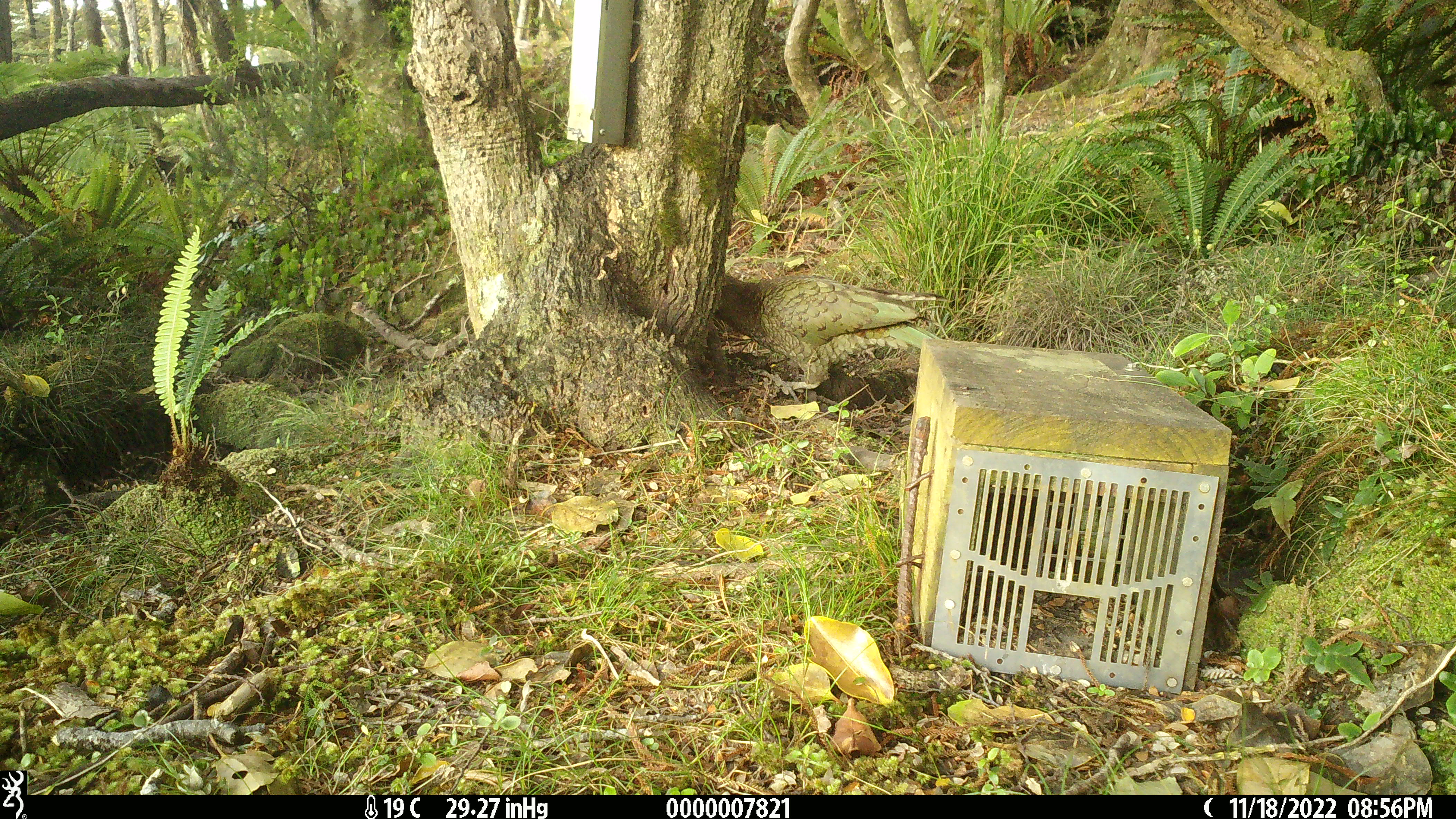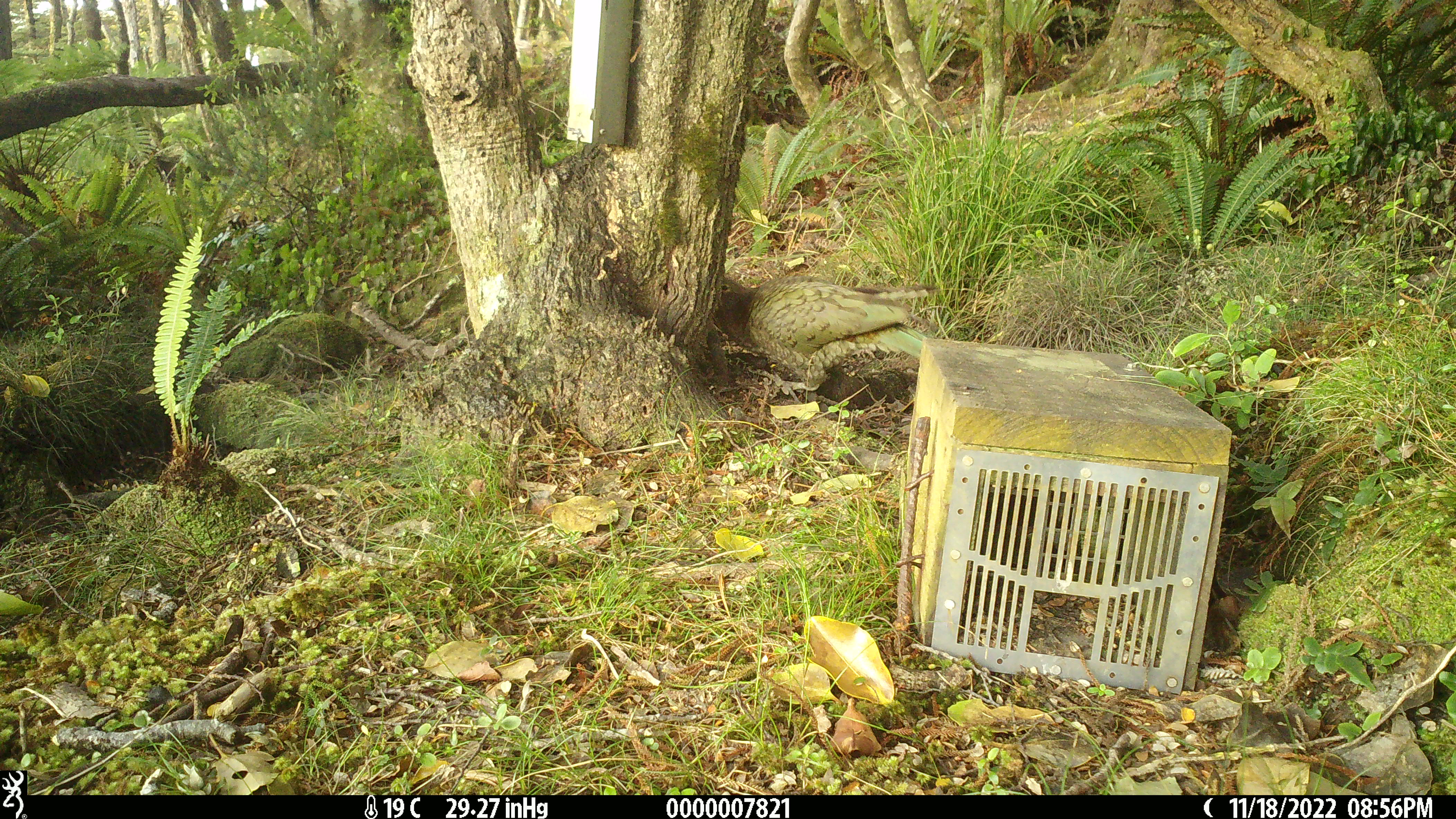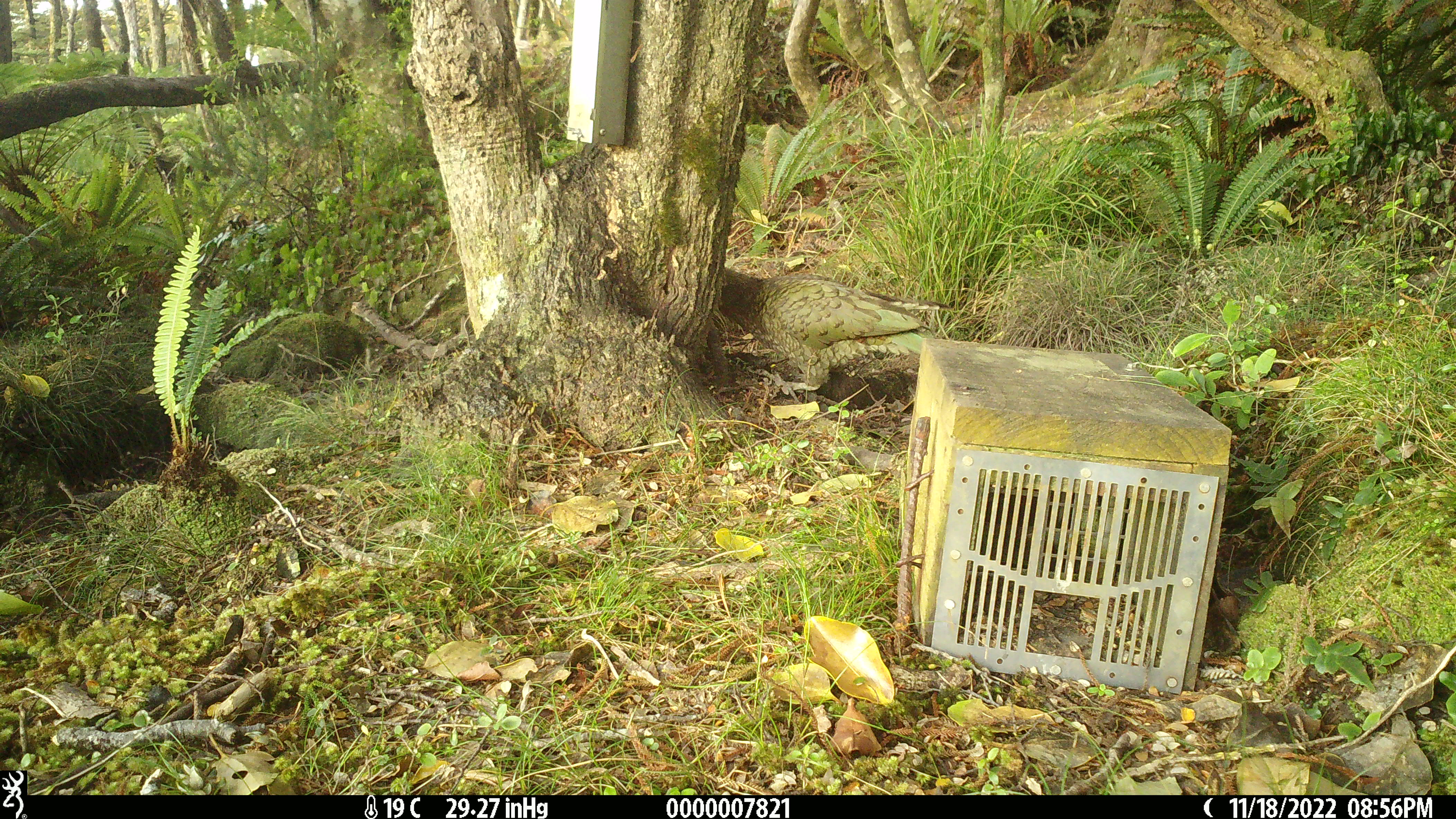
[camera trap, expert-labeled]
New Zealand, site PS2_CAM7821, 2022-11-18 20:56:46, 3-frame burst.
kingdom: Animalia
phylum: Chordata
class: Aves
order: Psittaciformes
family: Strigopidae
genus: Nestor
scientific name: Nestor notabilis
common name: kea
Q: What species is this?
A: Kea (Nestor notabilis).